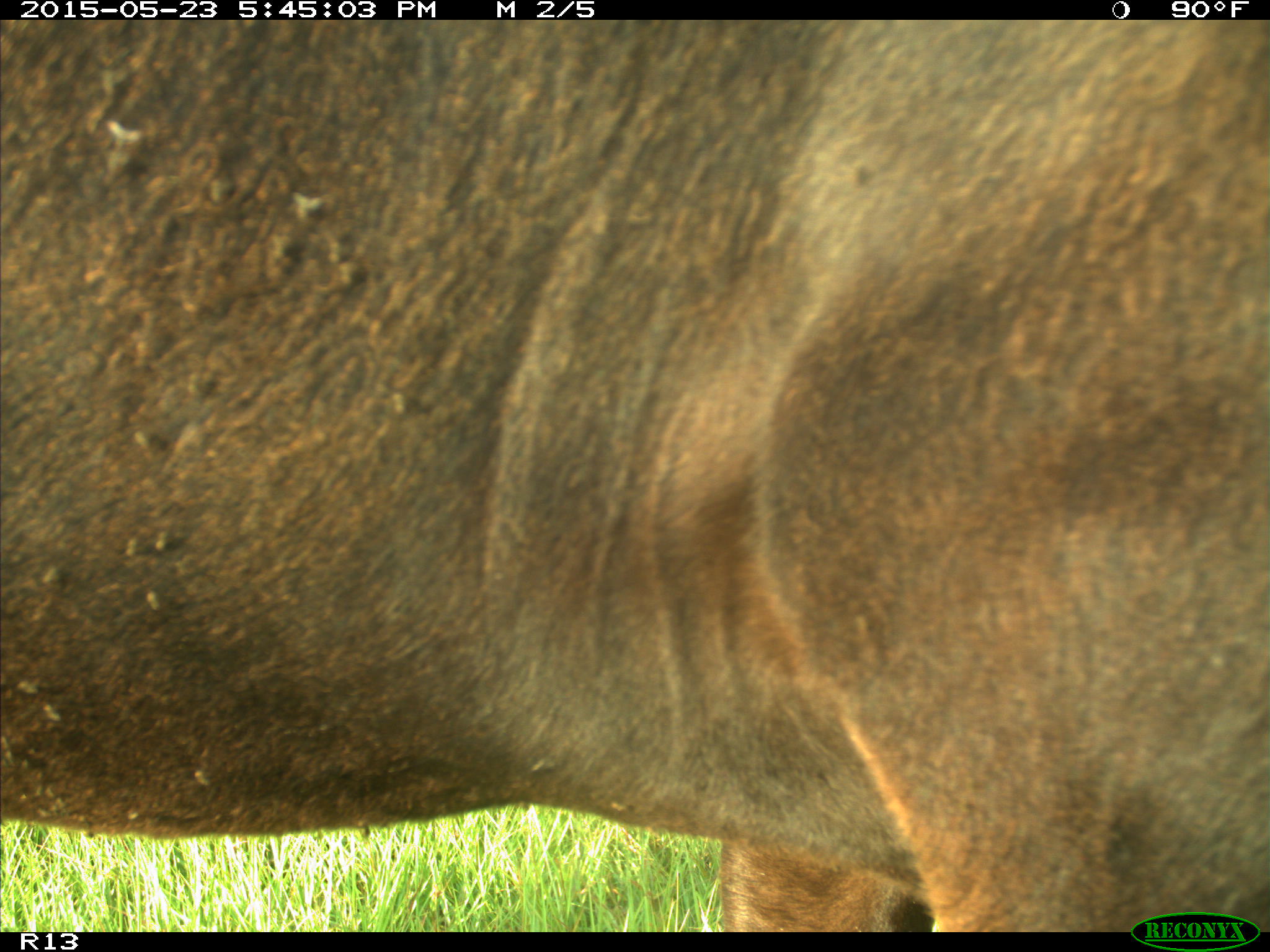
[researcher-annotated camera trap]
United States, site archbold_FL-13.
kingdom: Animalia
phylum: Chordata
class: Mammalia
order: Artiodactyla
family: Bovidae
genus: Bos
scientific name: Bos taurus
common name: domestic cow